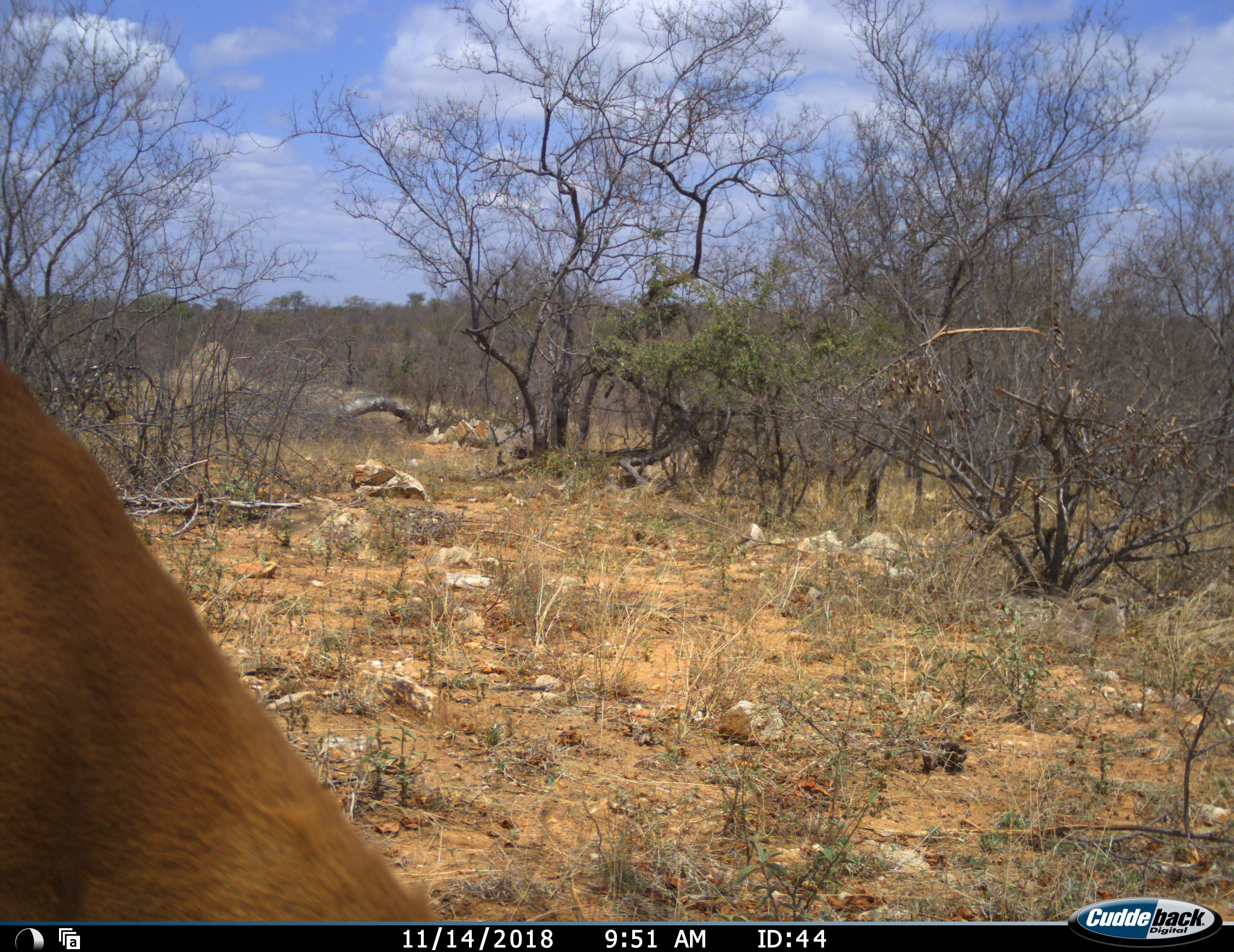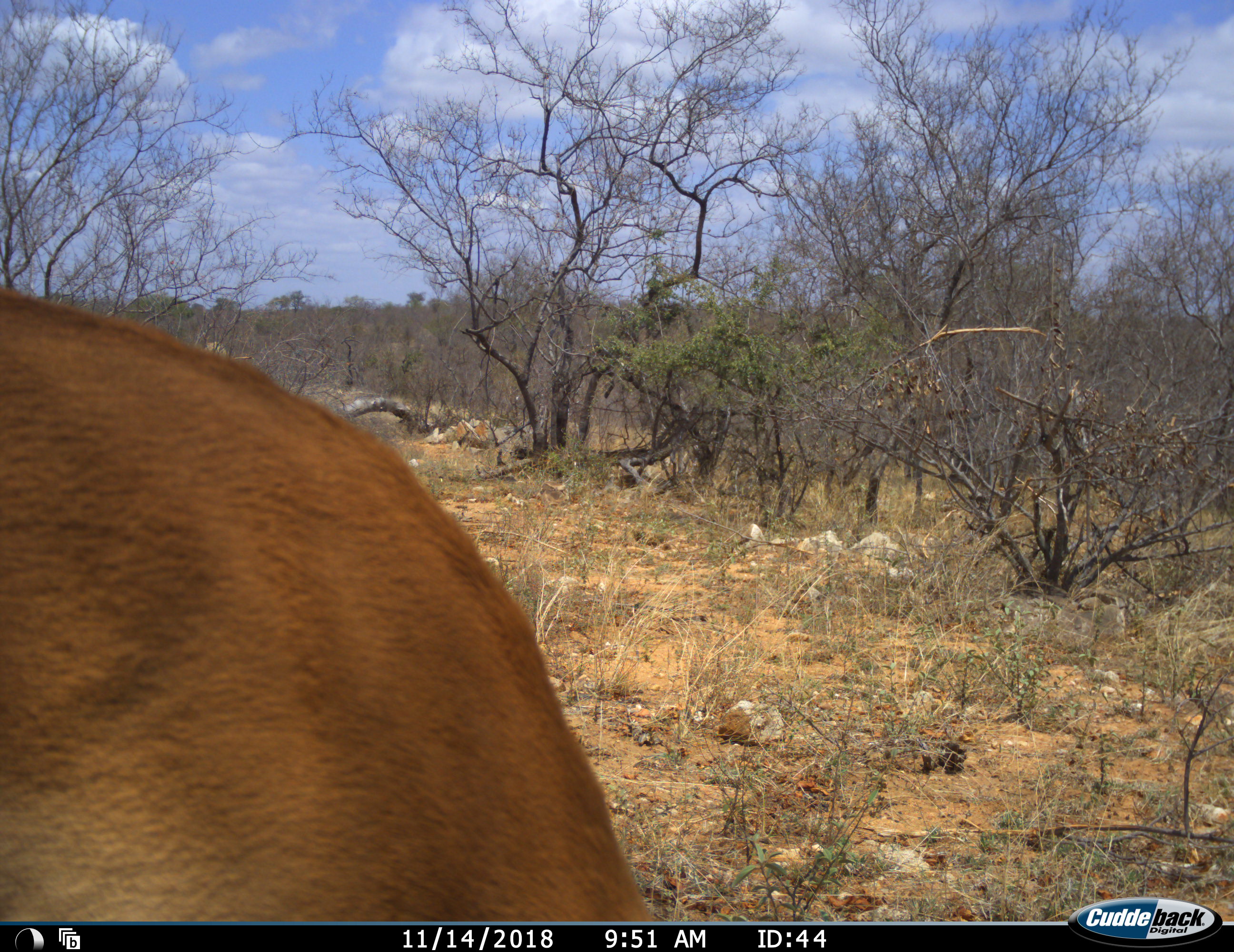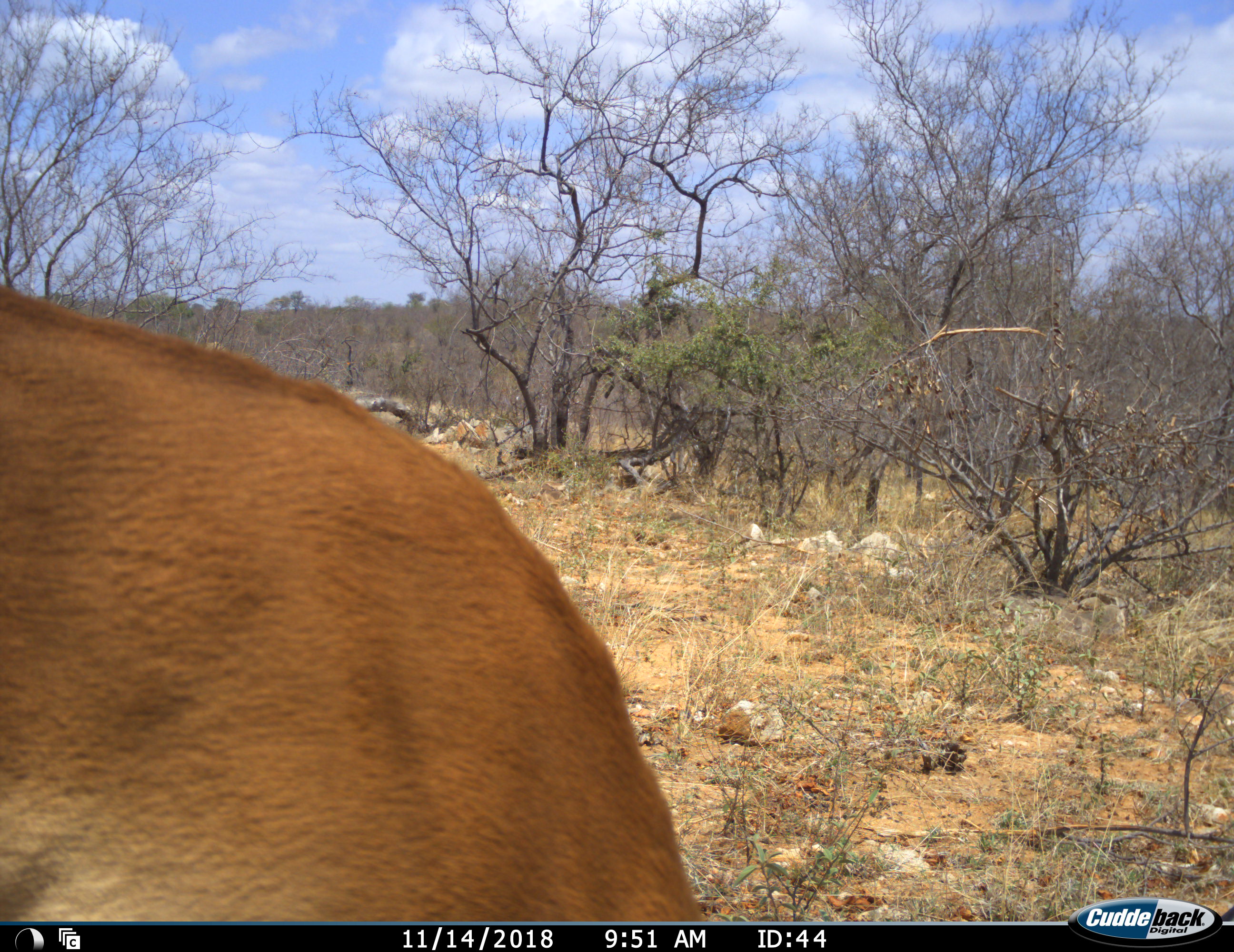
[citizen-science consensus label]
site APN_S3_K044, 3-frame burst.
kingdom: Animalia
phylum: Chordata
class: Mammalia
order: Artiodactyla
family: Bovidae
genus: Aepyceros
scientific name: Aepyceros melampus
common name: impala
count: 1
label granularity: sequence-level